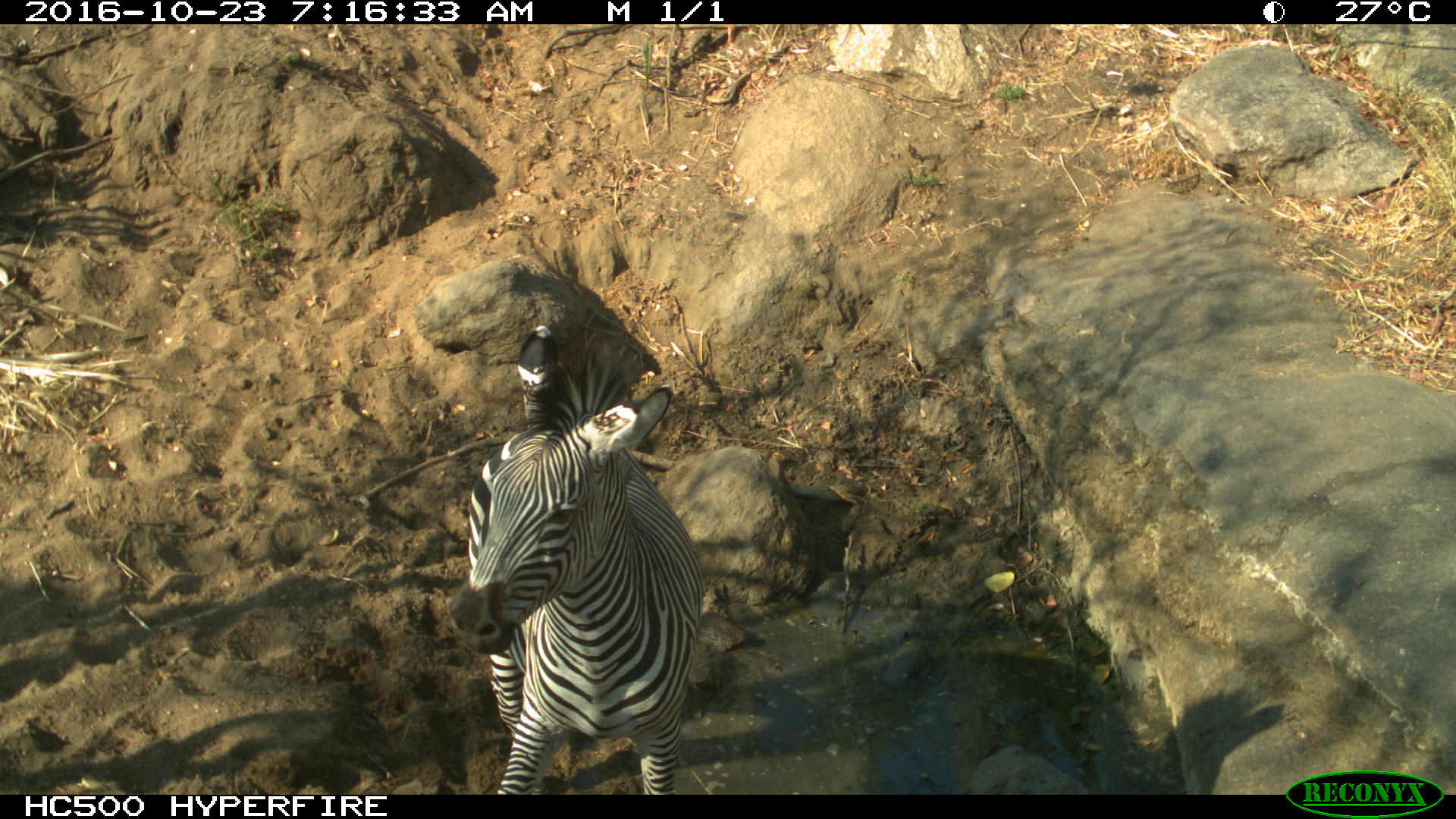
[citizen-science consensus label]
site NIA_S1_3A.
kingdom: Animalia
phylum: Chordata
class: Mammalia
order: Perissodactyla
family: Equidae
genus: Equus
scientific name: Equus quagga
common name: plains zebra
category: zebraplains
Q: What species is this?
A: Zebraplains (plains zebra) (Equus quagga).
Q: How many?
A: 1.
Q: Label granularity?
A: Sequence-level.